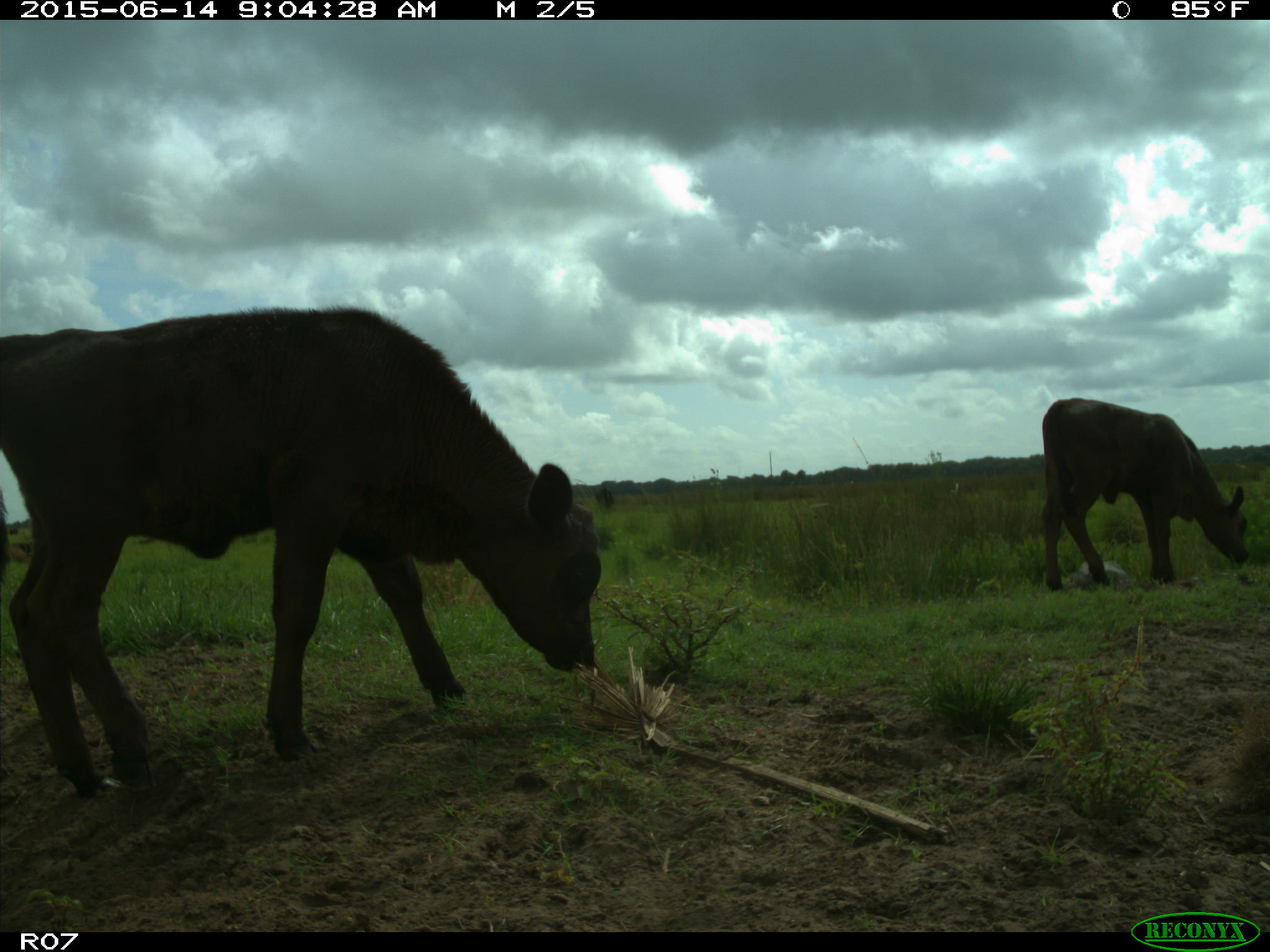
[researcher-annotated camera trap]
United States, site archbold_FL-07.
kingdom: Animalia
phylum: Chordata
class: Mammalia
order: Artiodactyla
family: Bovidae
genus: Bos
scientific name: Bos taurus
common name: domestic cow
Bos taurus (domestic cow).